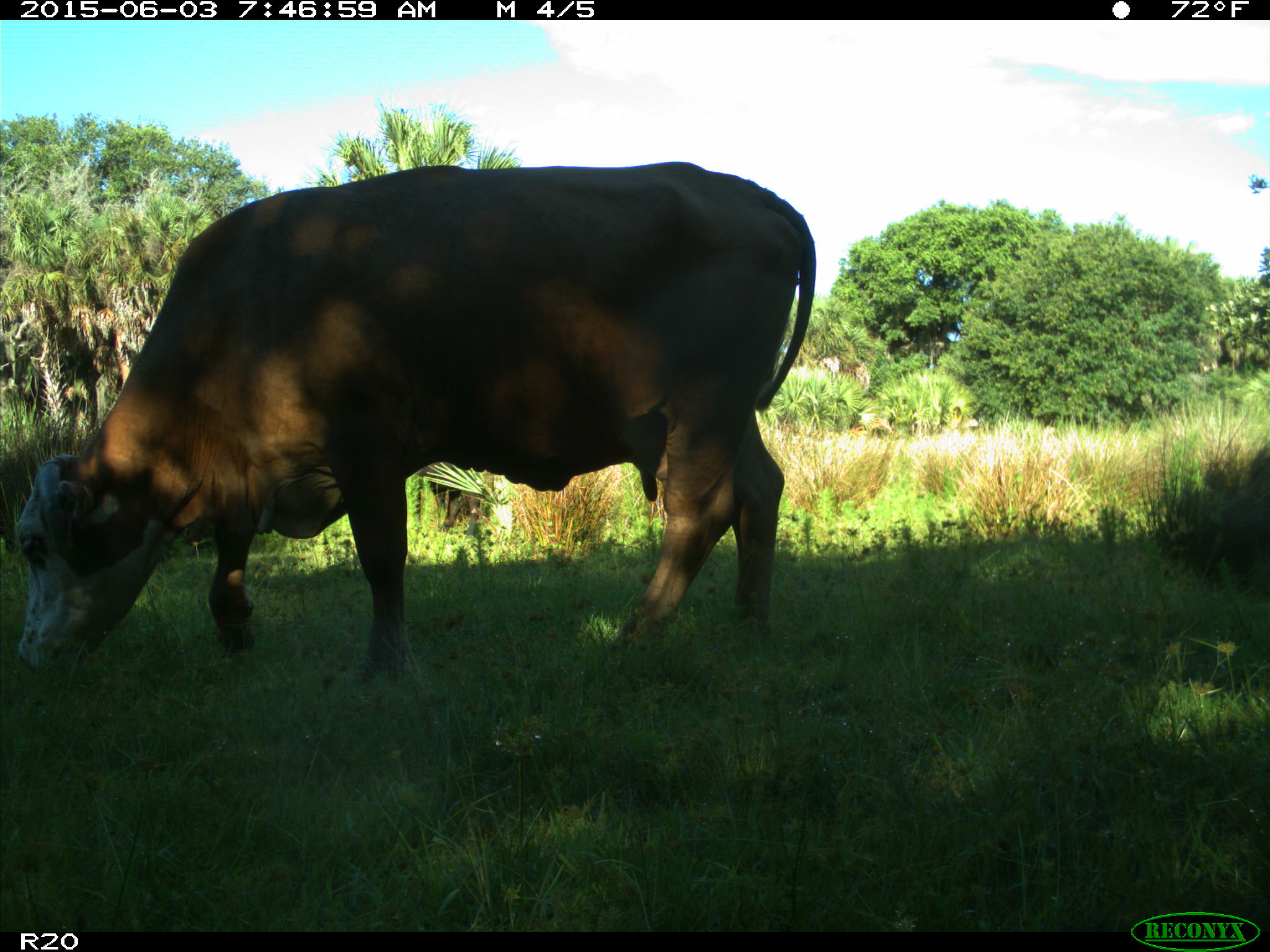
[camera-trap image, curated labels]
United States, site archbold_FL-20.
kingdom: Animalia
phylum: Chordata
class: Mammalia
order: Artiodactyla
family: Bovidae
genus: Bos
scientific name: Bos taurus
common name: domestic cow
Bos taurus (domestic cow).